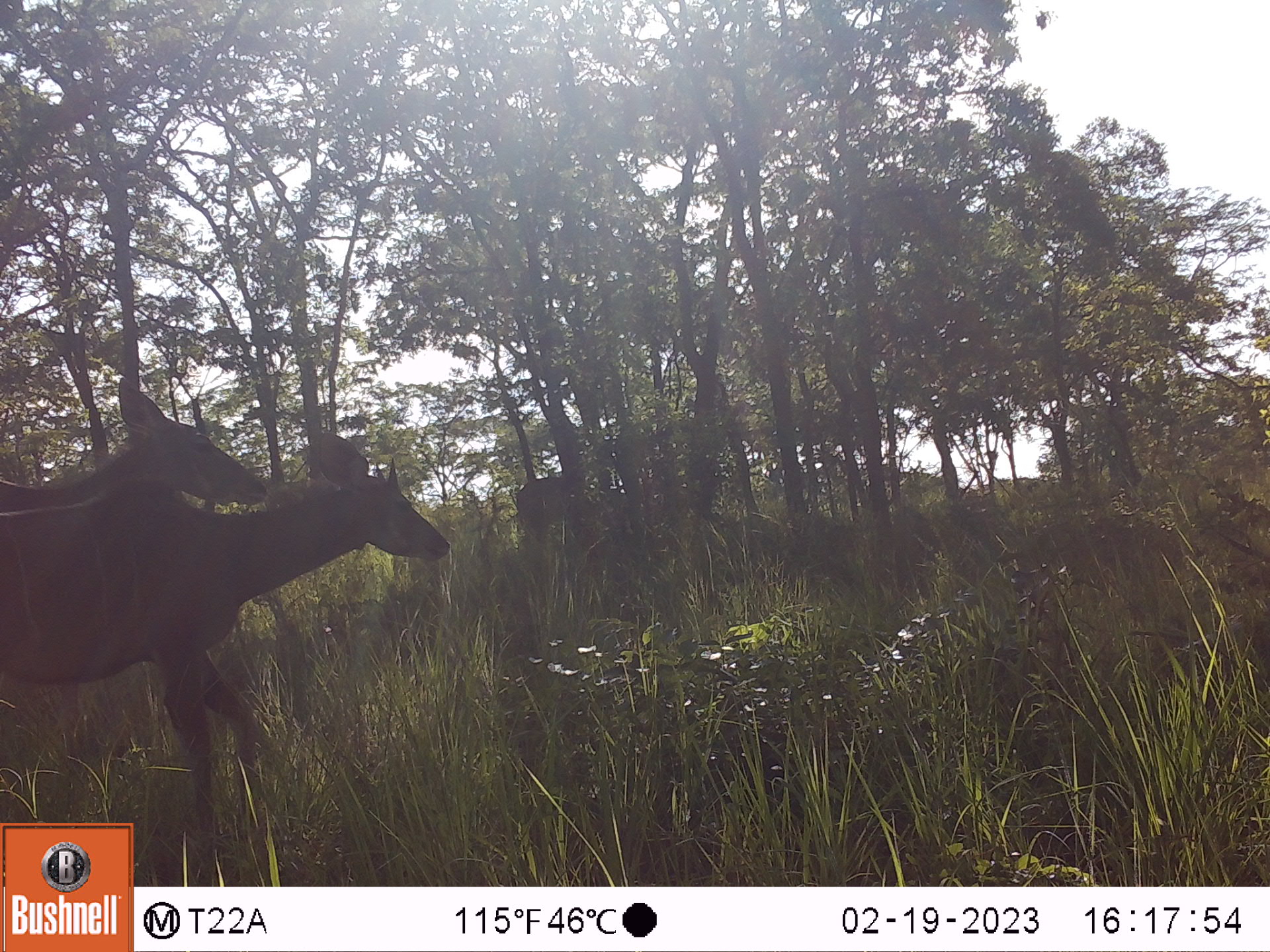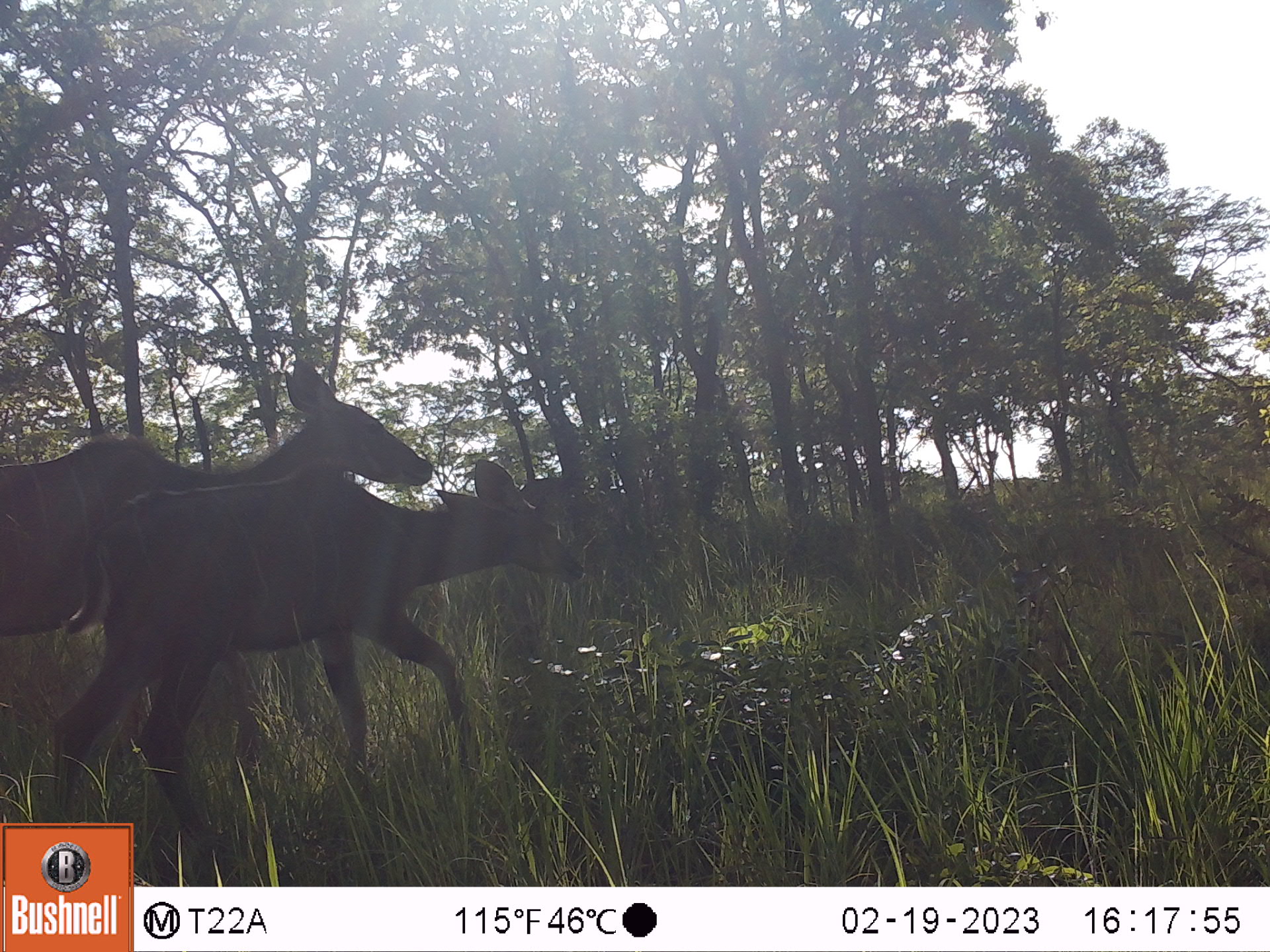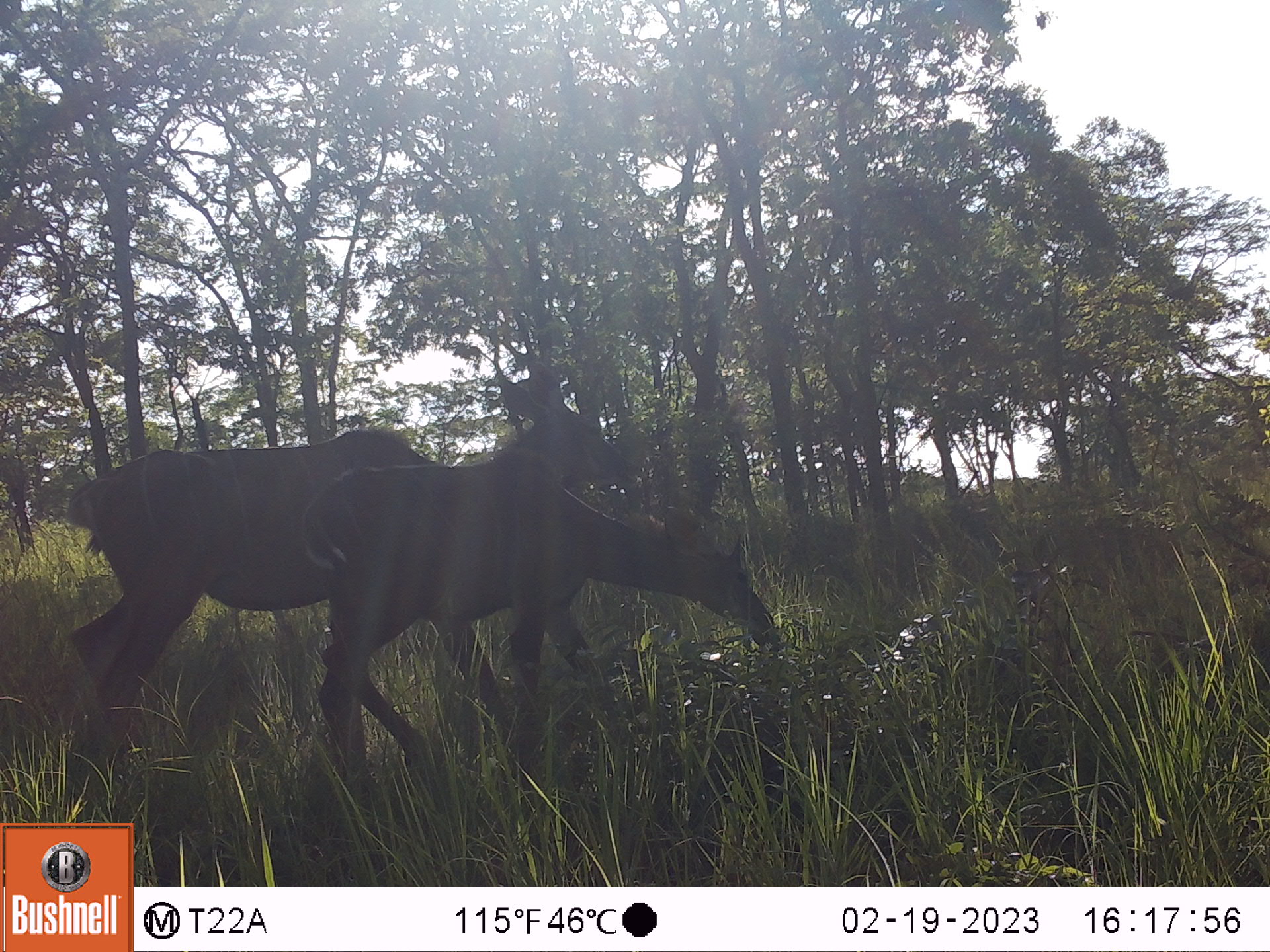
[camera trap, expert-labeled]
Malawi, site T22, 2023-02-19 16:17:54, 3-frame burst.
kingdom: Animalia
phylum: Chordata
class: Mammalia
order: Artiodactyla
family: Bovidae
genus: Tragelaphus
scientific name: Tragelaphus strepsiceros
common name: greater kudu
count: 2